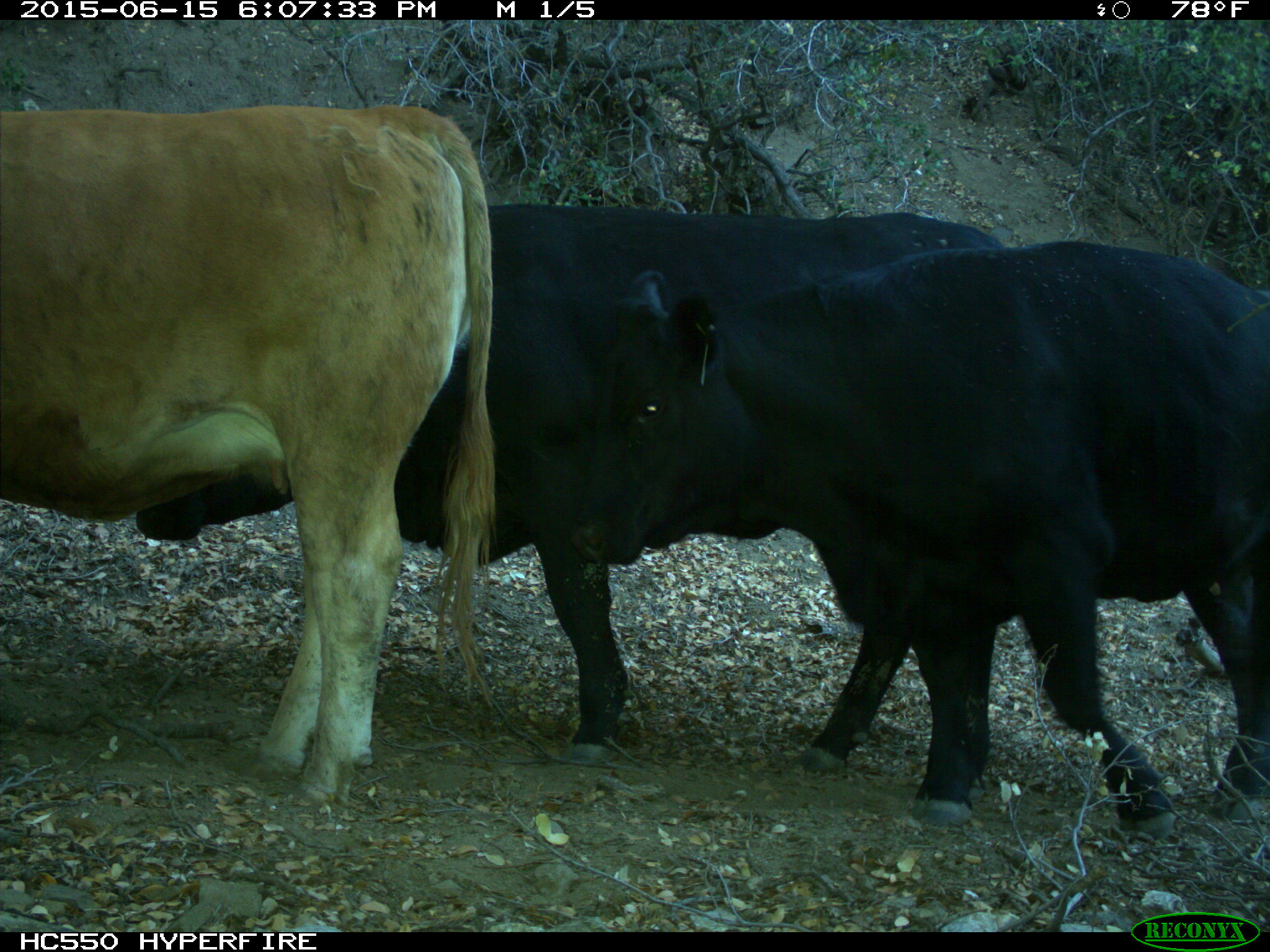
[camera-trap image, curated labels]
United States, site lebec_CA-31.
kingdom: Animalia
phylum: Chordata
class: Mammalia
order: Artiodactyla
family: Bovidae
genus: Bos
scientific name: Bos taurus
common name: domestic cow